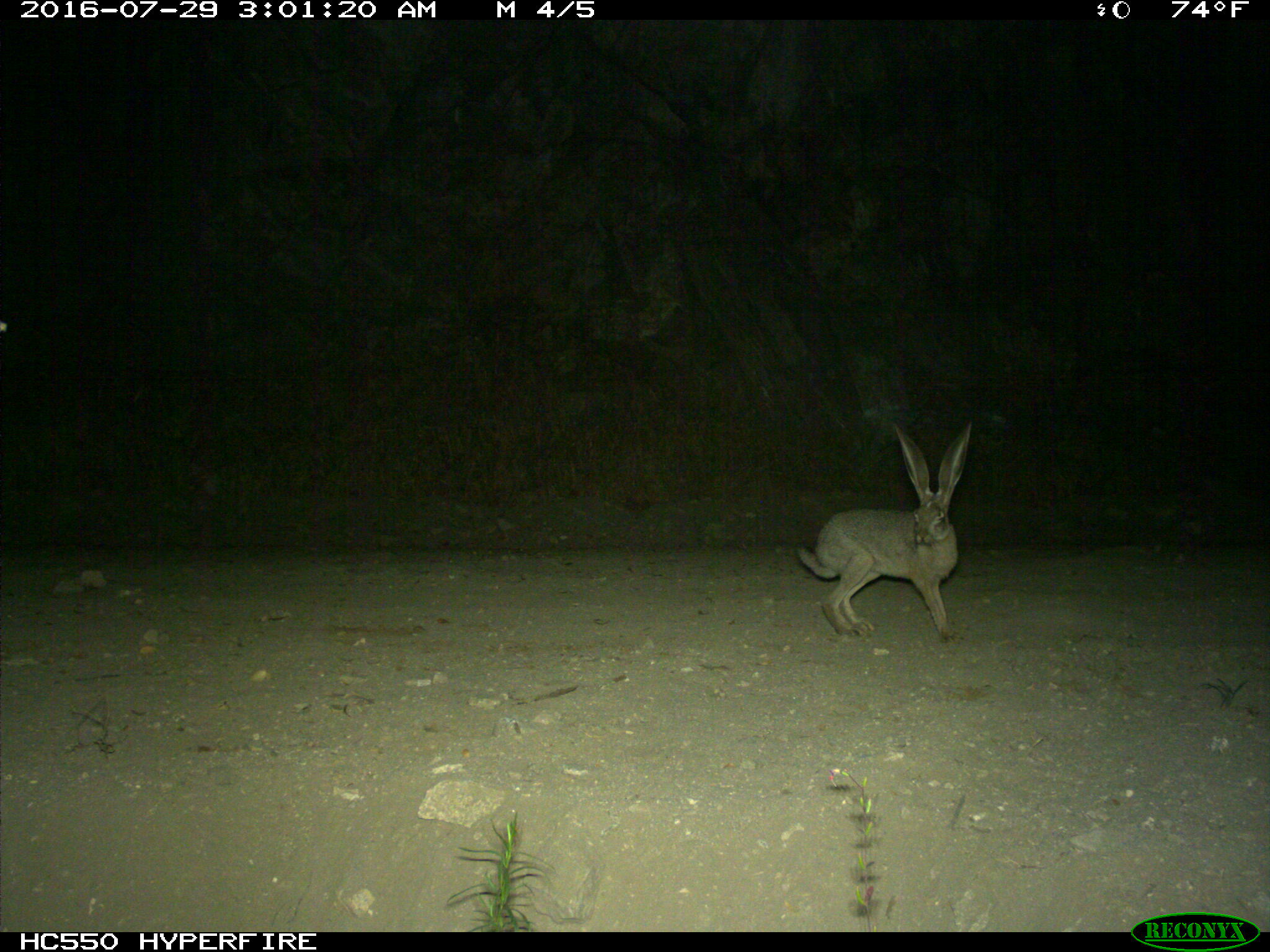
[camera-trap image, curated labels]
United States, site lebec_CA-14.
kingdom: Animalia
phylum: Chordata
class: Mammalia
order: Lagomorpha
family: Leporidae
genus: Lepus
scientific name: Lepus californicus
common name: black-tailed jackrabbit